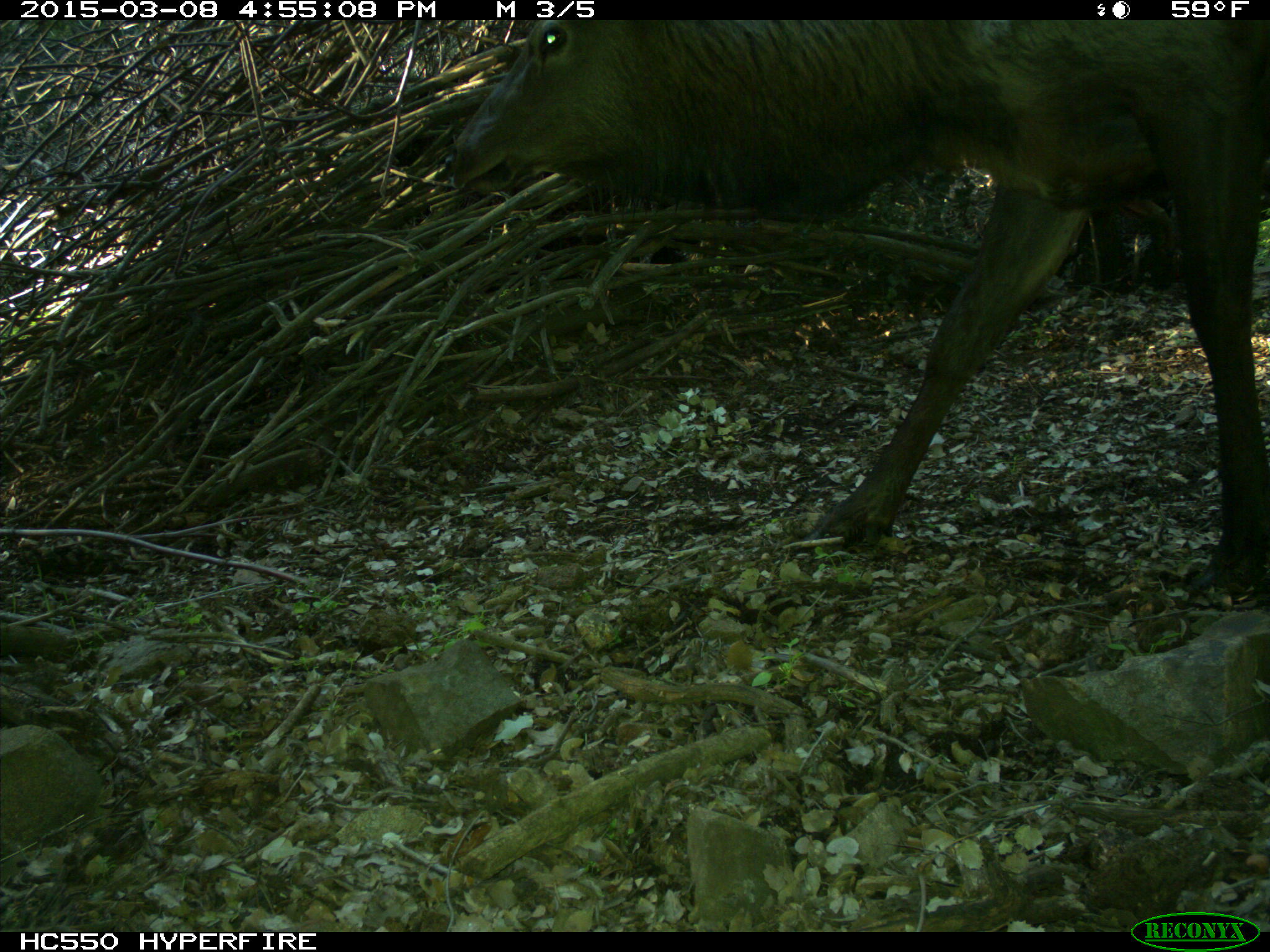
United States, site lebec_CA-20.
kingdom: Animalia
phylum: Chordata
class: Mammalia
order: Artiodactyla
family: Cervidae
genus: Cervus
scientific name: Cervus canadensis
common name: elk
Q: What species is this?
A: Cervus canadensis (elk).